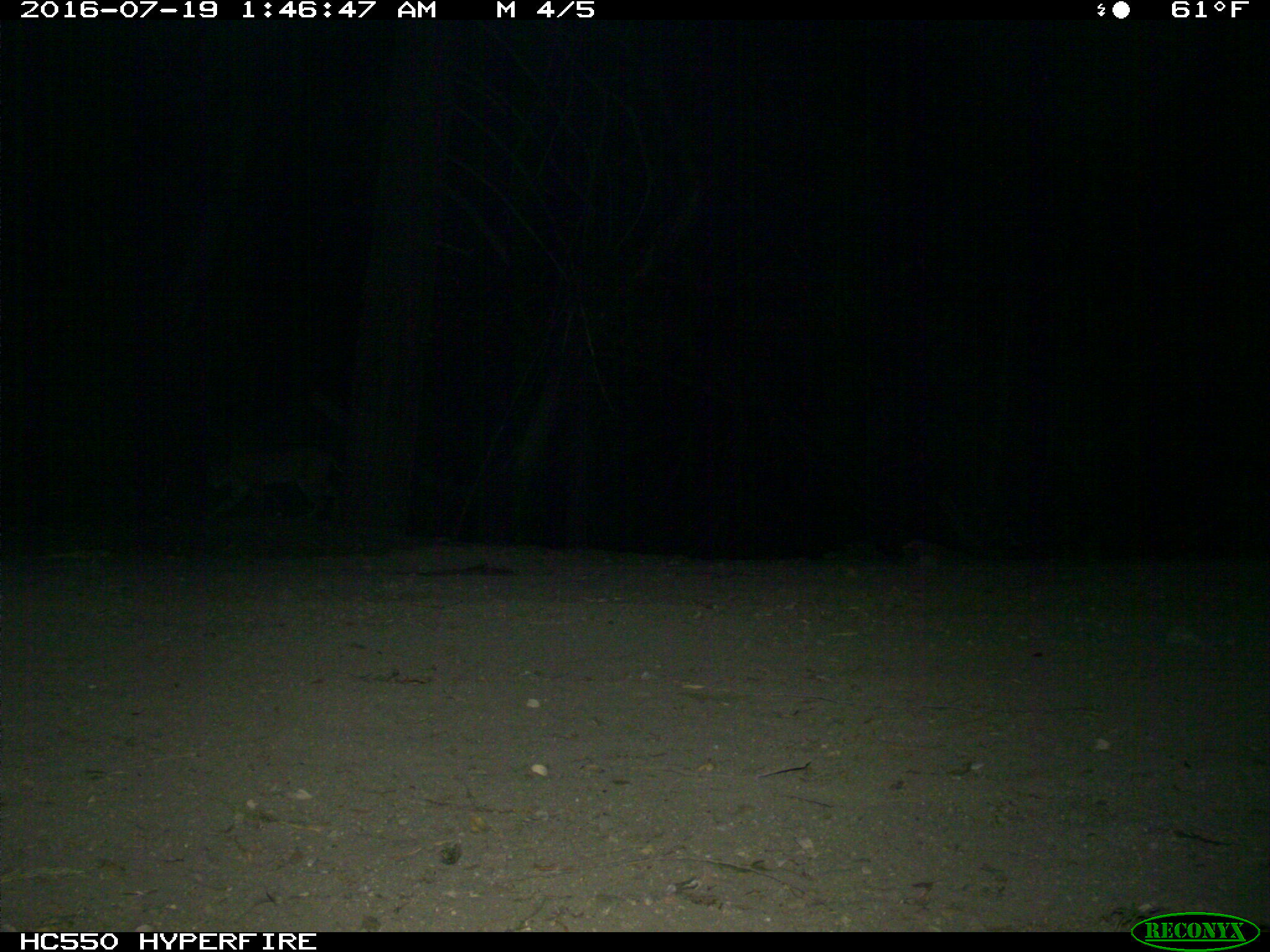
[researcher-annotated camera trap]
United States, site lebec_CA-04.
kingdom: Animalia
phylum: Chordata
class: Mammalia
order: Carnivora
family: Felidae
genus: Lynx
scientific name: Lynx rufus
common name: bobcat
Lynx rufus (bobcat).